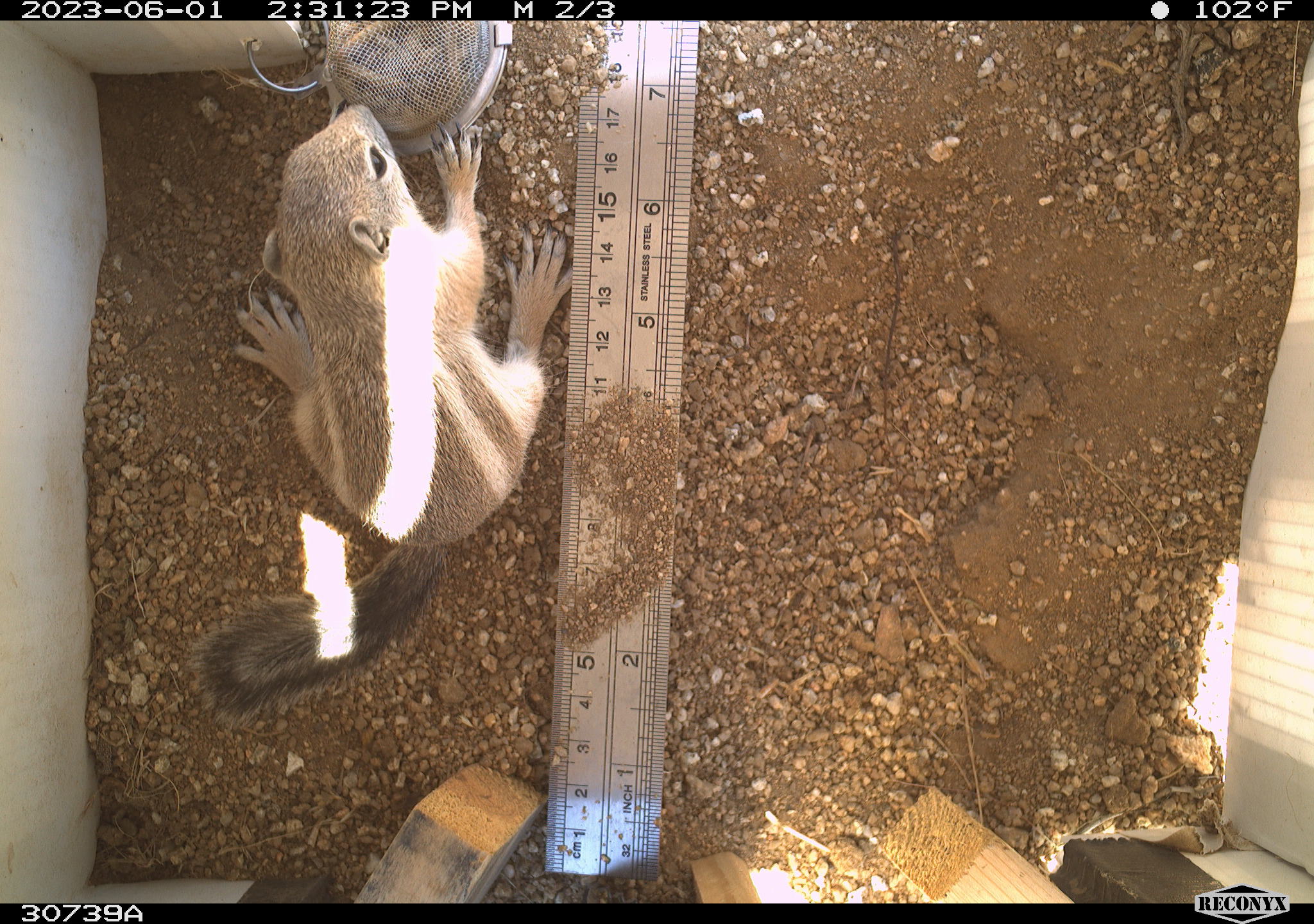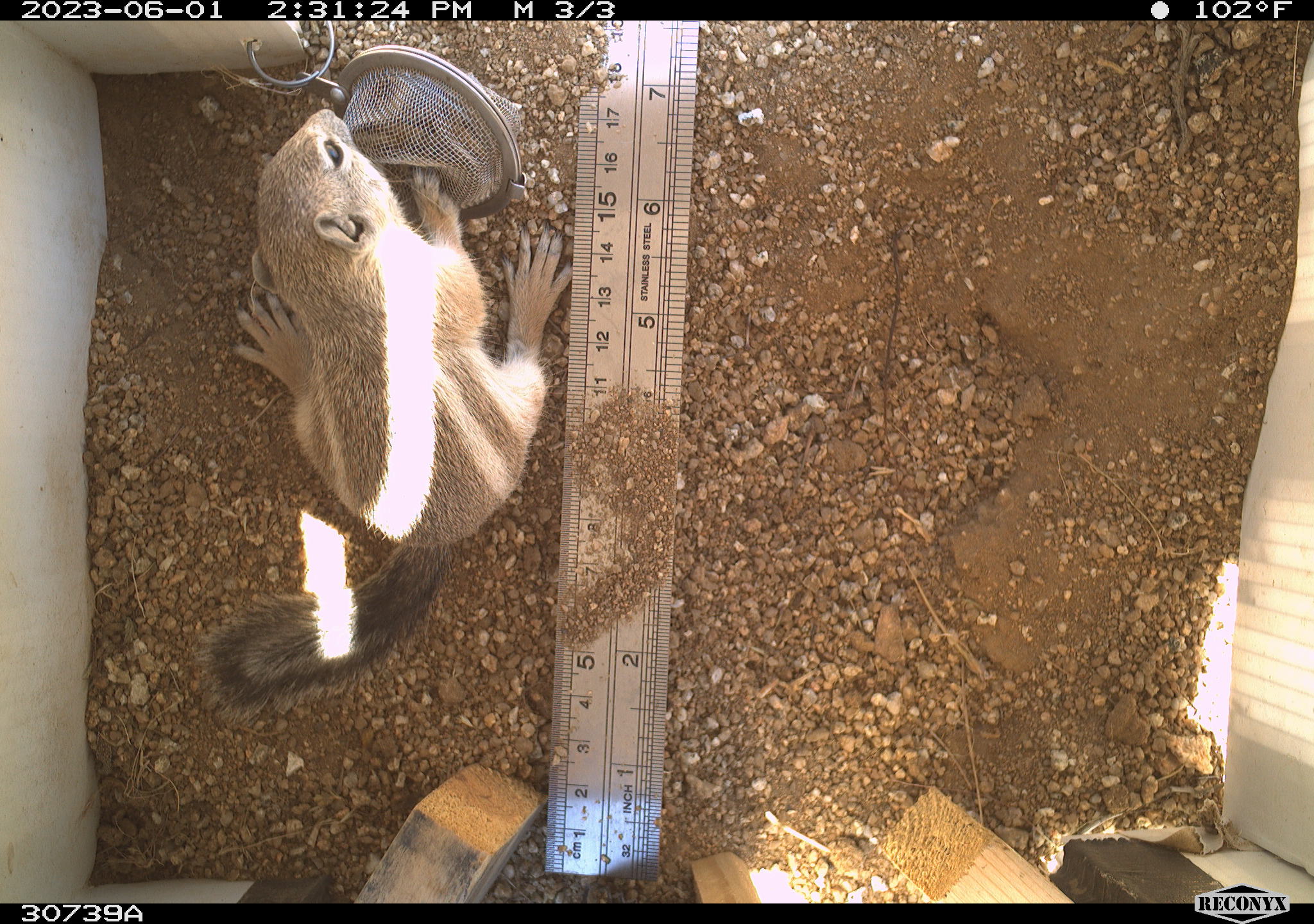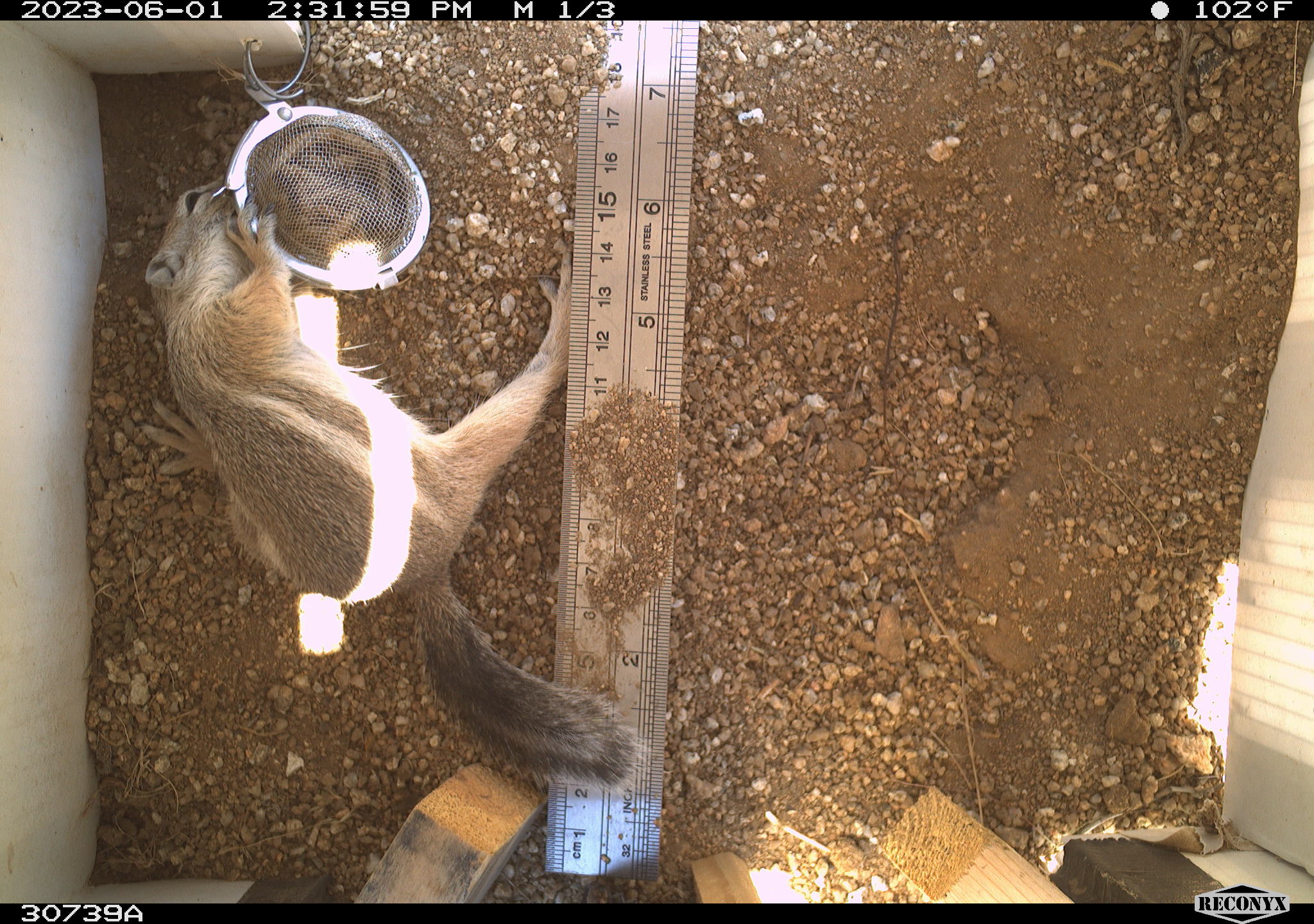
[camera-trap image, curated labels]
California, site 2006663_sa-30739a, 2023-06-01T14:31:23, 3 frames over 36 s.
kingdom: Animalia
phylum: Chordata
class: Mammalia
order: Rodentia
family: Sciuridae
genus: Ammospermophilus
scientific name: Ammospermophilus leucurus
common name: white-tailed antelope squirrel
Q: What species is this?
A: White-tailed antelope squirrel (Ammospermophilus leucurus).